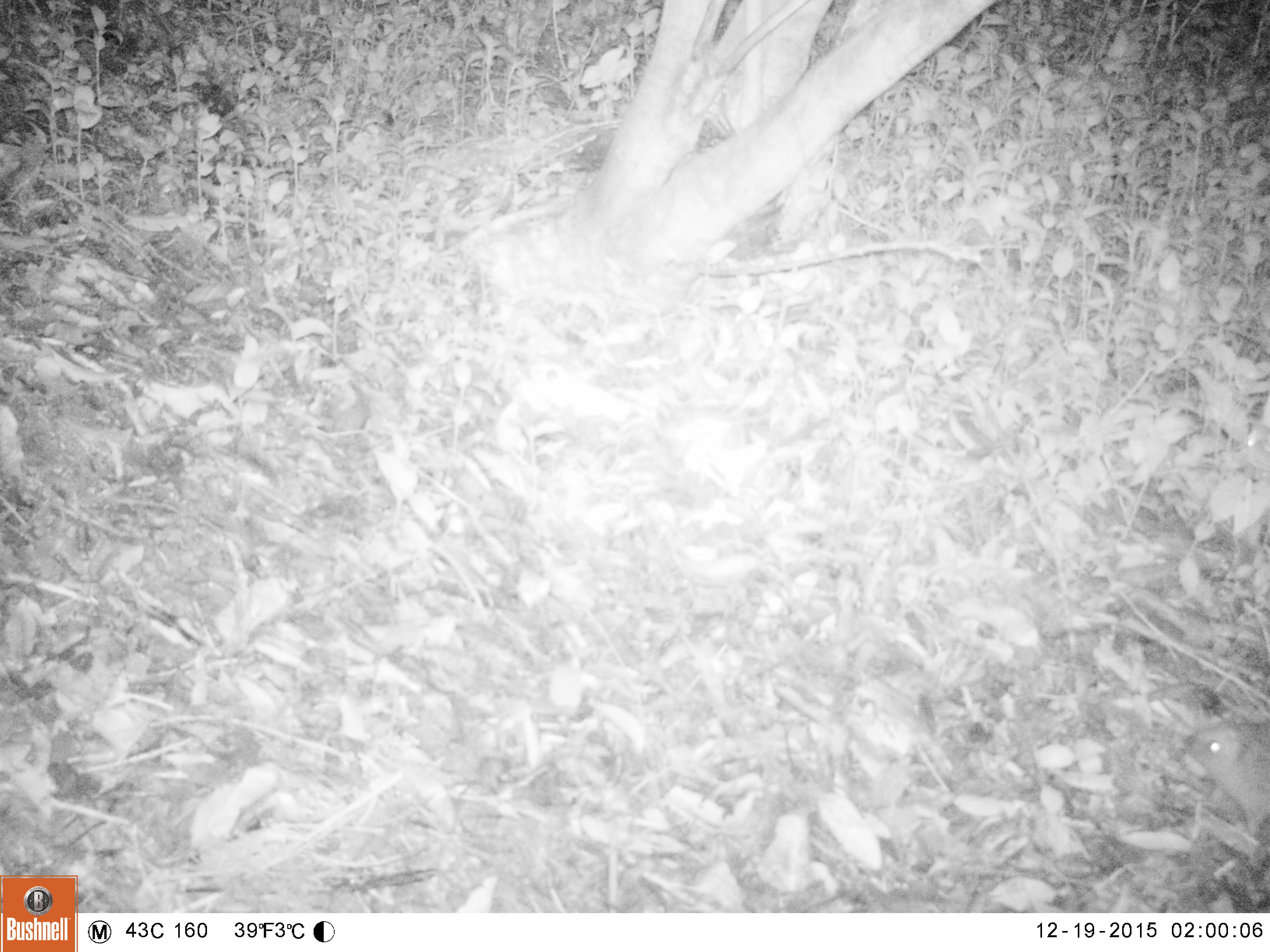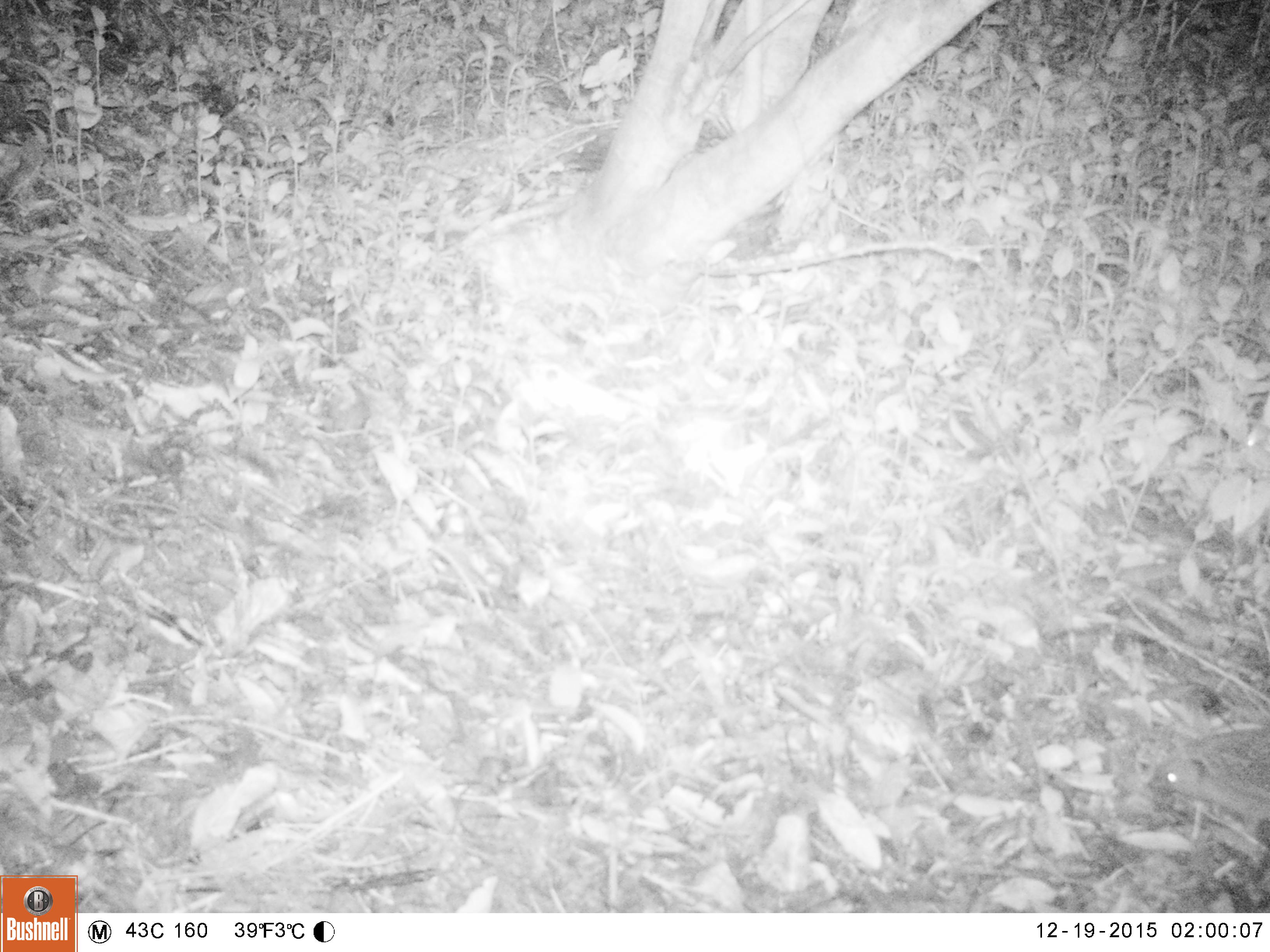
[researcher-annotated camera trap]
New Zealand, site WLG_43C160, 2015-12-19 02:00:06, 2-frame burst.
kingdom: Animalia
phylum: Chordata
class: Mammalia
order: Eulipotyphla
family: Erinaceidae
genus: Erinaceus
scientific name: Erinaceus europaeus europaeus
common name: european hedgehog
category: hedgehog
Hedgehog (european hedgehog) (Erinaceus europaeus europaeus).